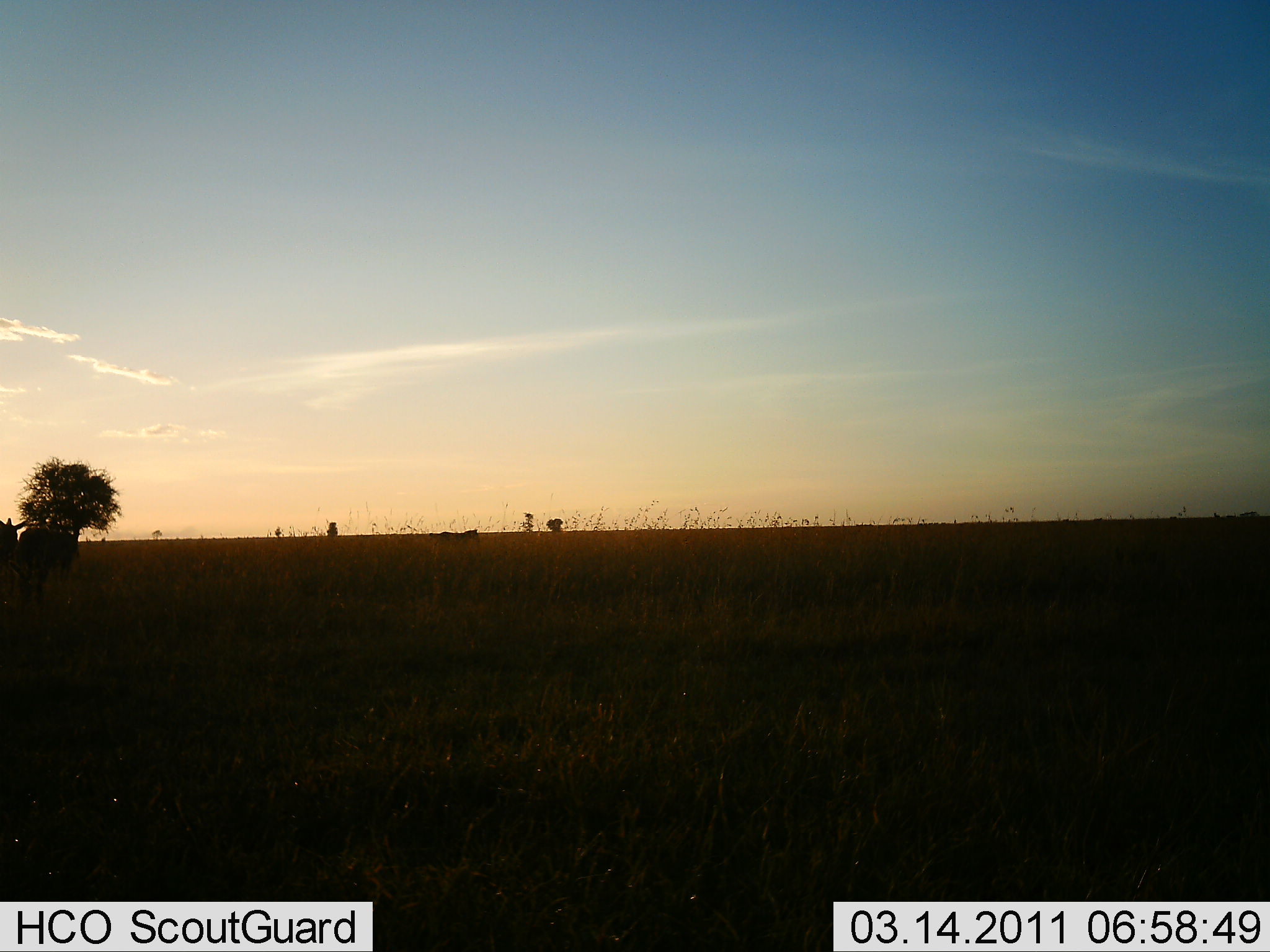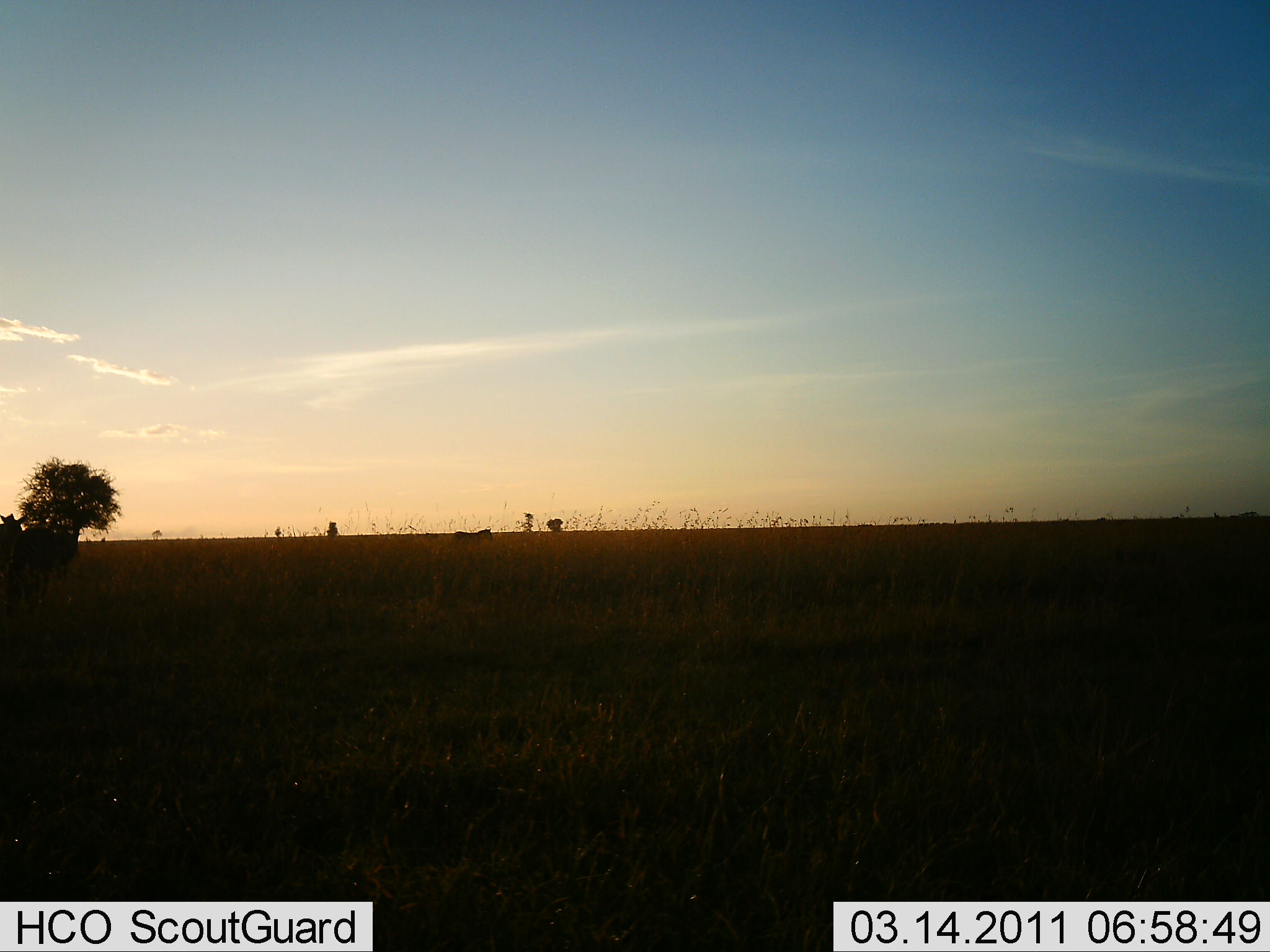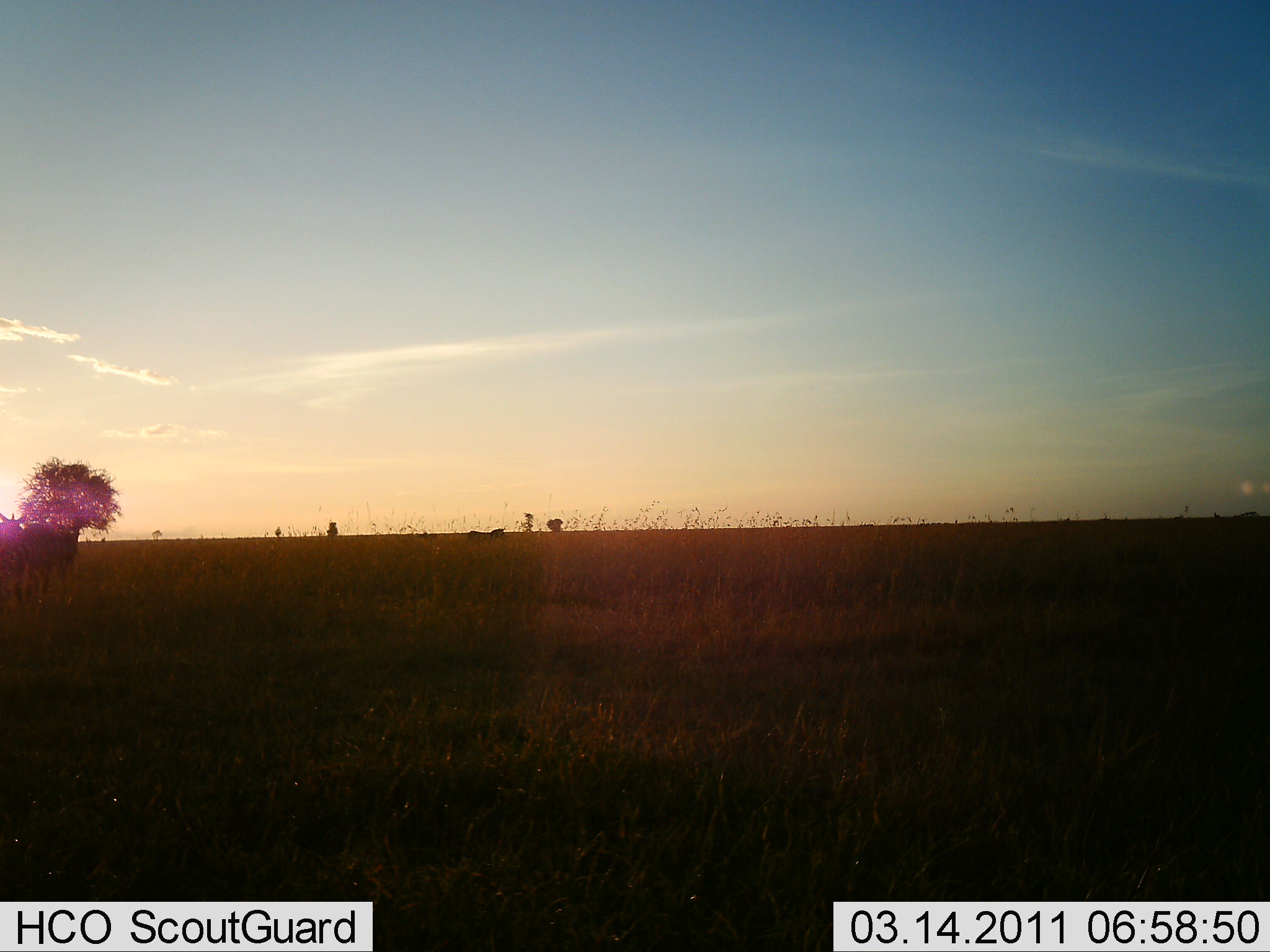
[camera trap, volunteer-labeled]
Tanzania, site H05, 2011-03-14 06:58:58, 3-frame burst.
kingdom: Animalia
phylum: Chordata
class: Mammalia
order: Perissodactyla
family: Equidae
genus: Equus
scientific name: Equus quagga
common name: plains zebra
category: zebra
Zebra (plains zebra) (Equus quagga), count 1. Behavior (volunteer vote fractions): standing 62%, resting 0%, moving 69%, interacting 0%. Young present (vote fraction): 0%. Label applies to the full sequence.